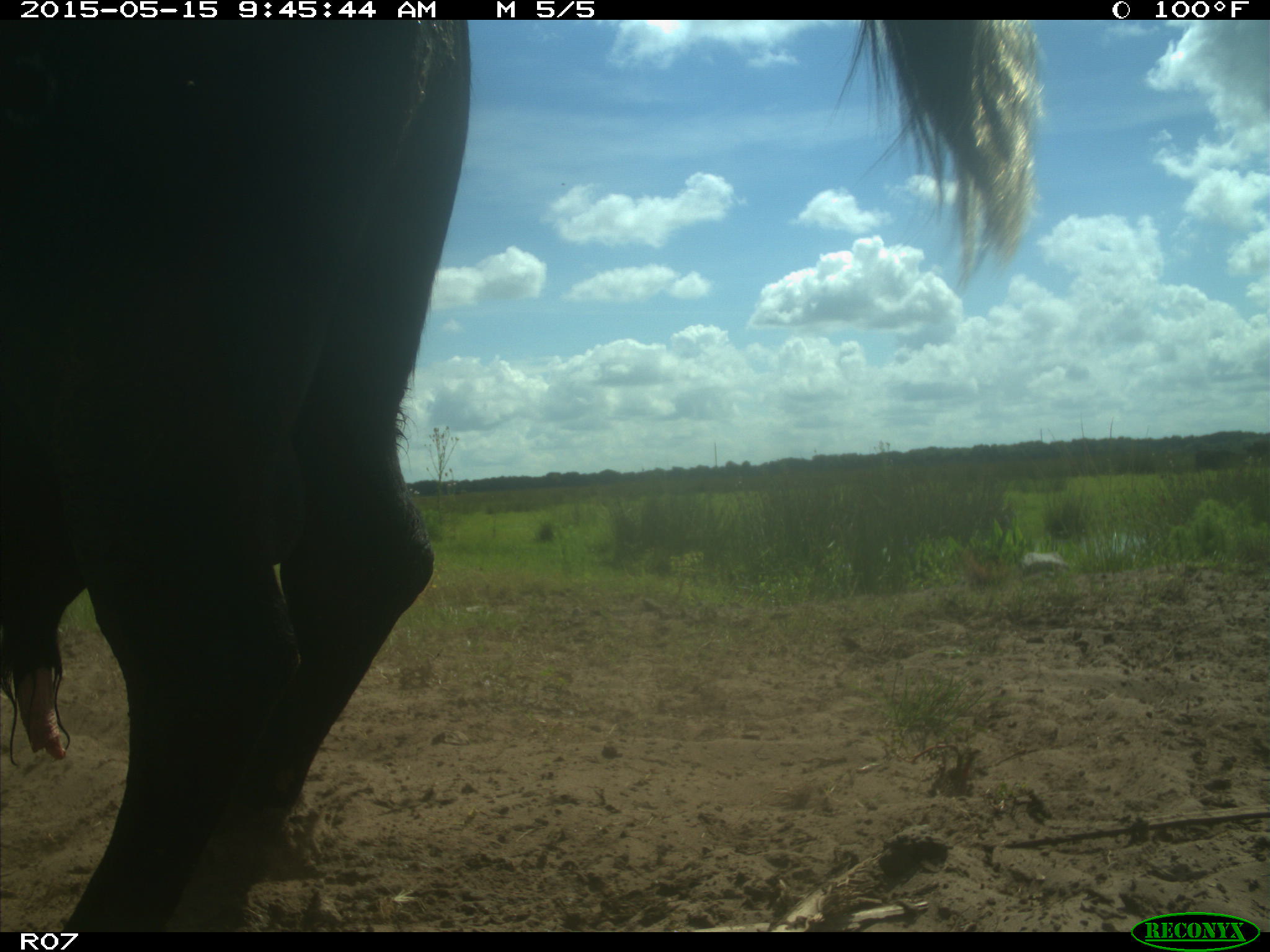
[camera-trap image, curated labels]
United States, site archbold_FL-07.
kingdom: Animalia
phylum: Chordata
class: Mammalia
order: Artiodactyla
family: Bovidae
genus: Bos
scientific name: Bos taurus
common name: domestic cow